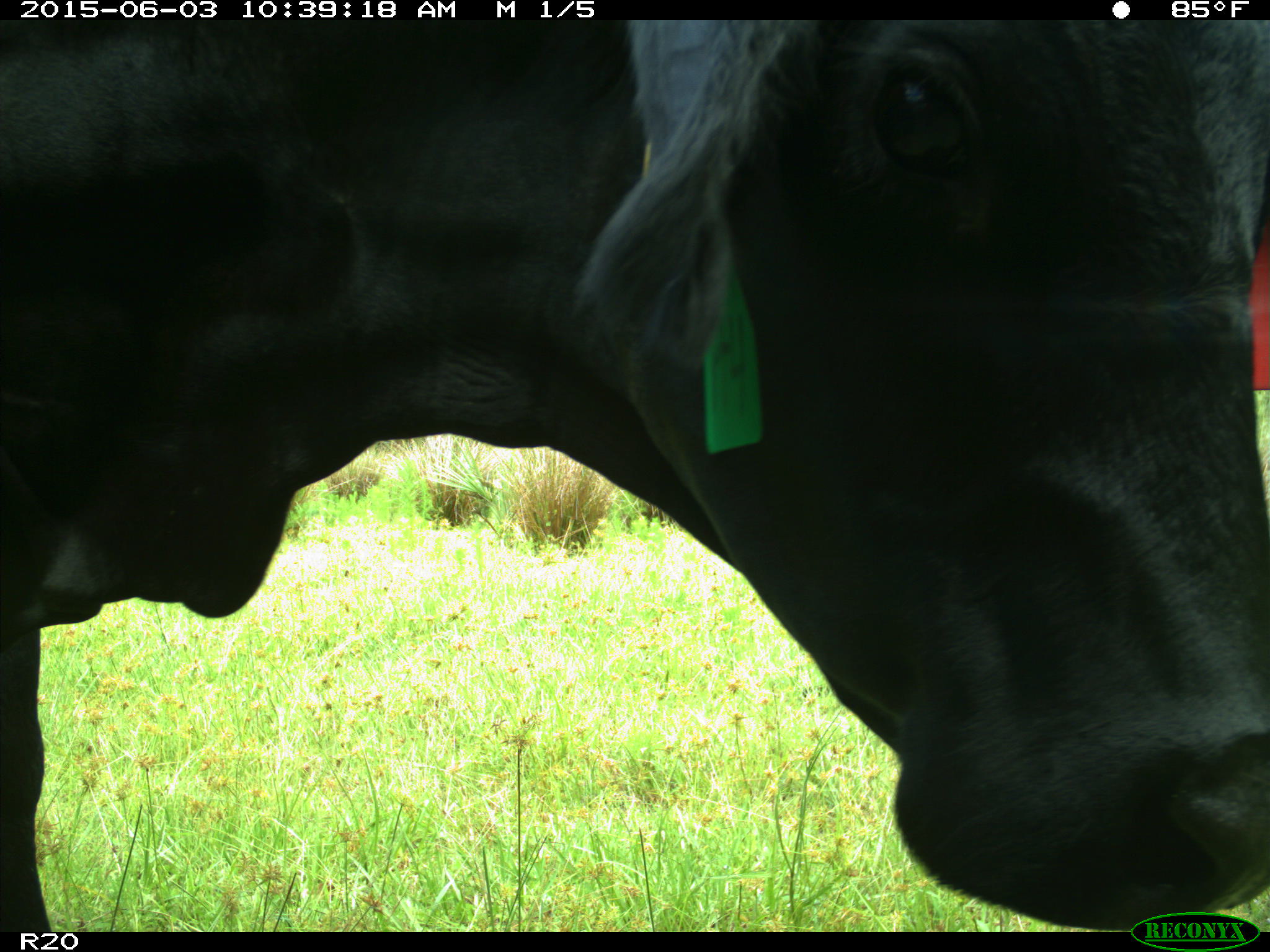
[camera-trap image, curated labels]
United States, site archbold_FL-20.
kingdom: Animalia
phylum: Chordata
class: Mammalia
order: Artiodactyla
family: Bovidae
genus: Bos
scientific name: Bos taurus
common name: domestic cow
Bos taurus (domestic cow).